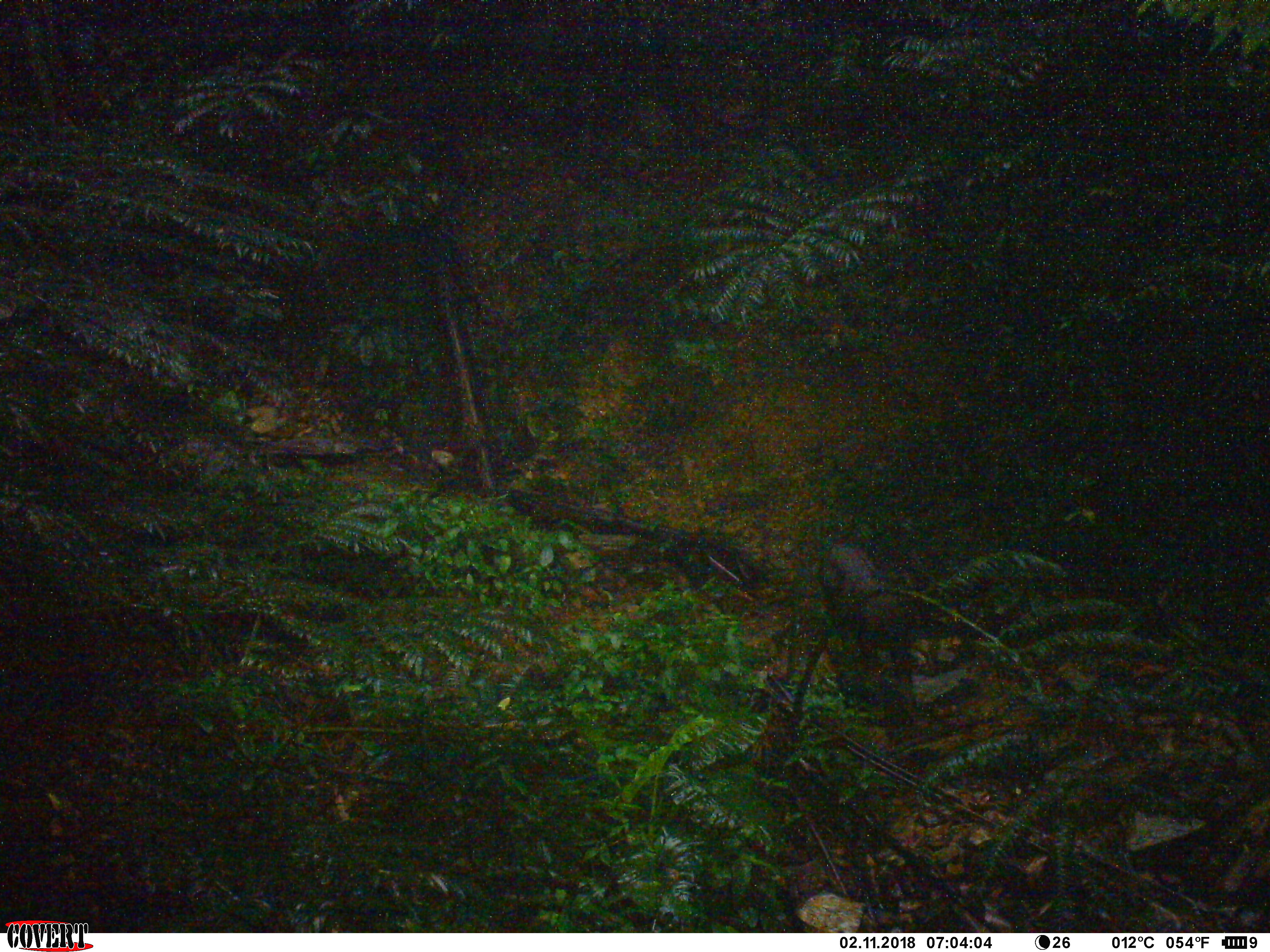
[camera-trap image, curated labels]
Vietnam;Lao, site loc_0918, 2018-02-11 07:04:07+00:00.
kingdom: Animalia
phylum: Chordata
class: Mammalia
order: Artiodactyla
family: Bovidae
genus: Capricornis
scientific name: Capricornis sumatraensis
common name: chinese serow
Chinese serow (Capricornis sumatraensis). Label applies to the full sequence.